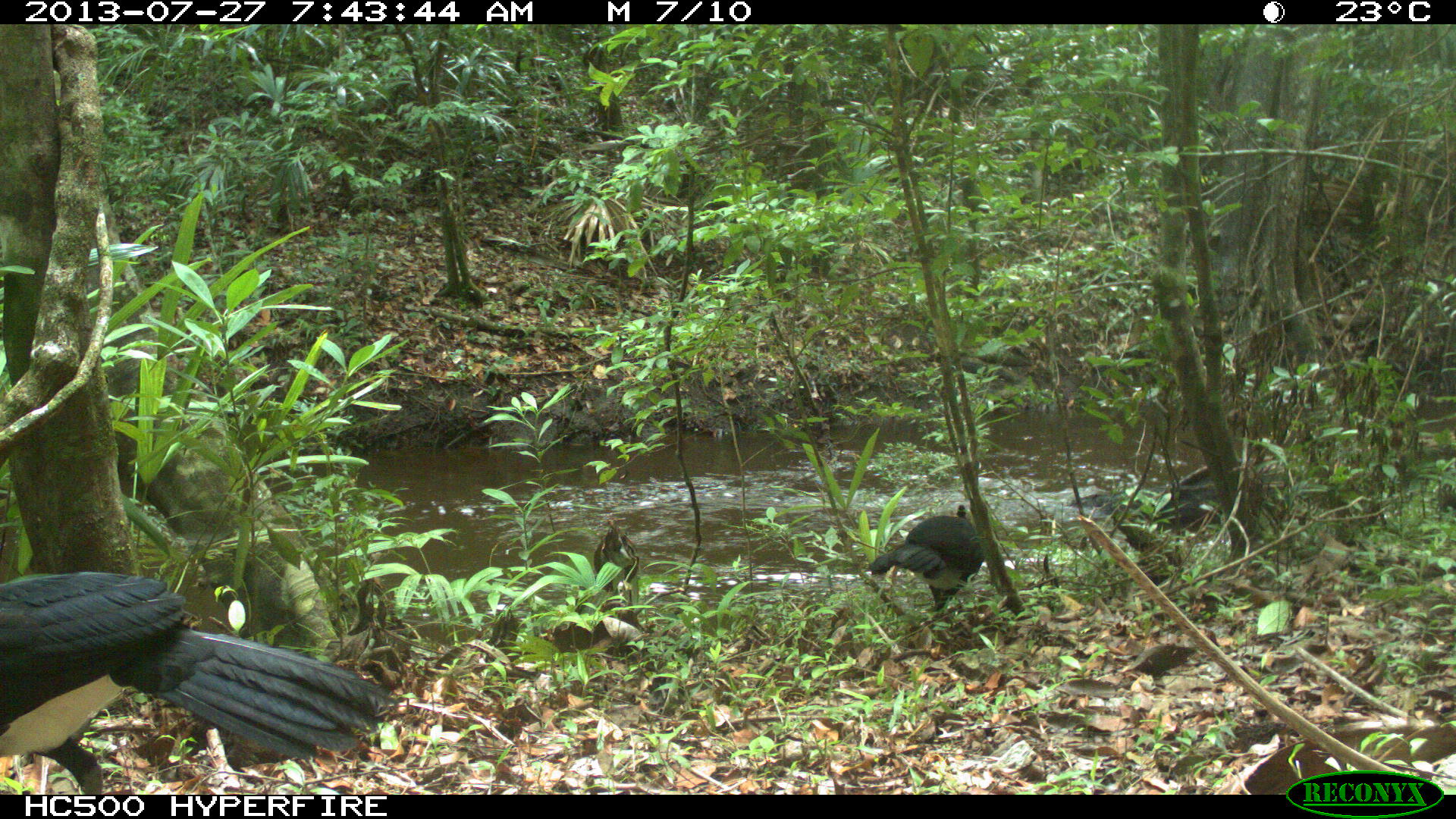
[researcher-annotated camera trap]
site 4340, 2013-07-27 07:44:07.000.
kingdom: Animalia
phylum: Chordata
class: Aves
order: Galliformes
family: Cracidae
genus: Crax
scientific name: Crax rubra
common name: great curassow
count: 2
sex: male